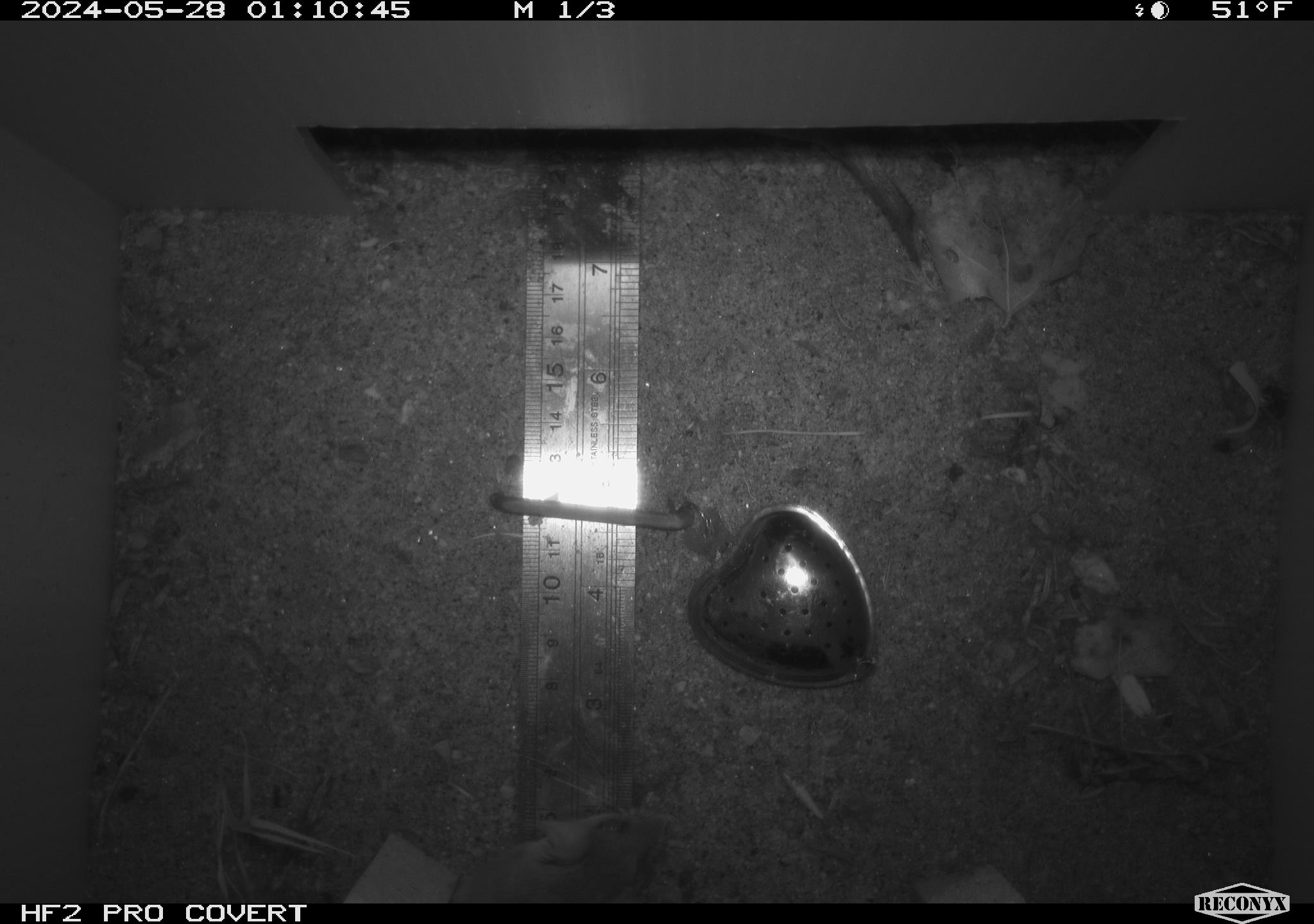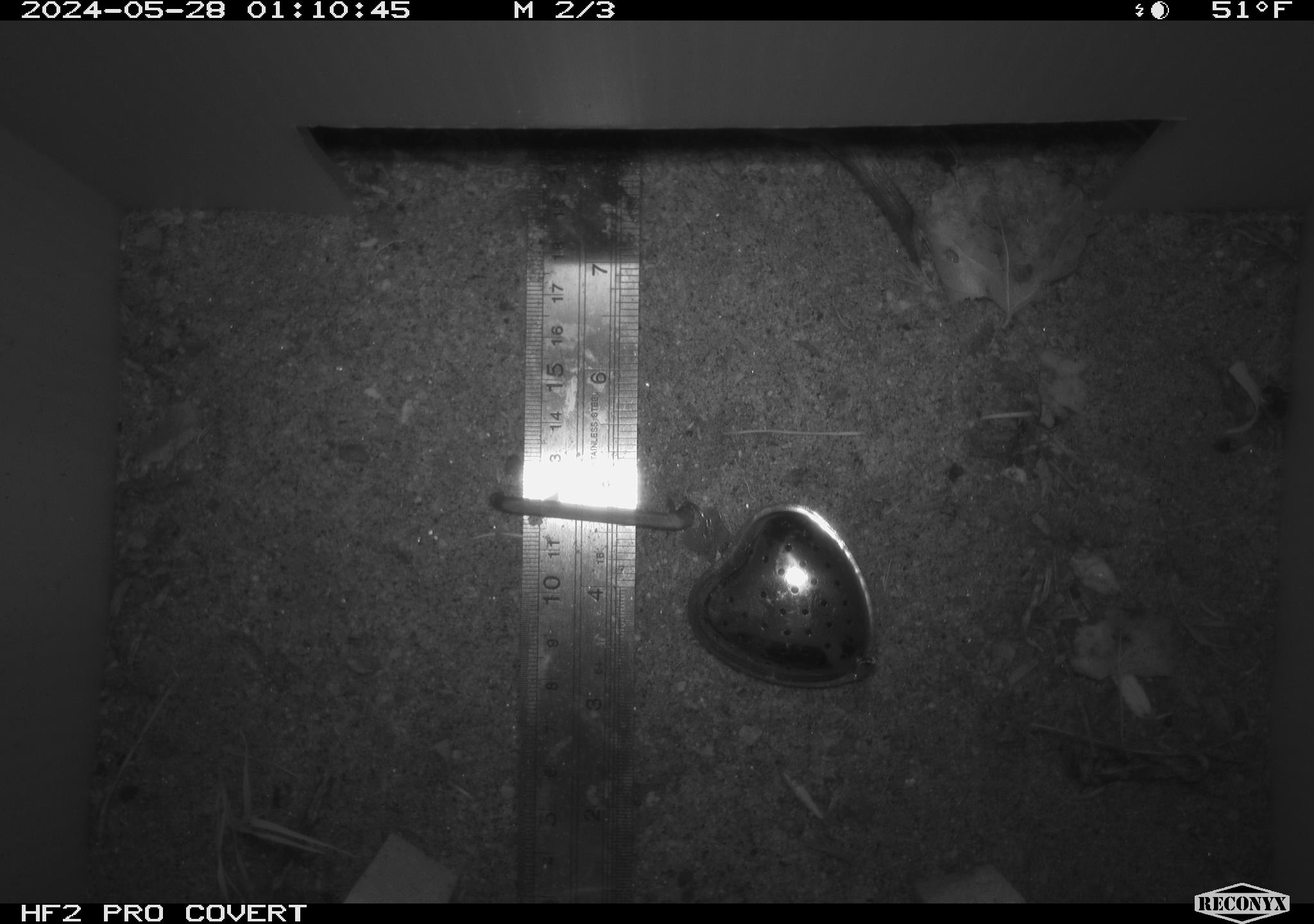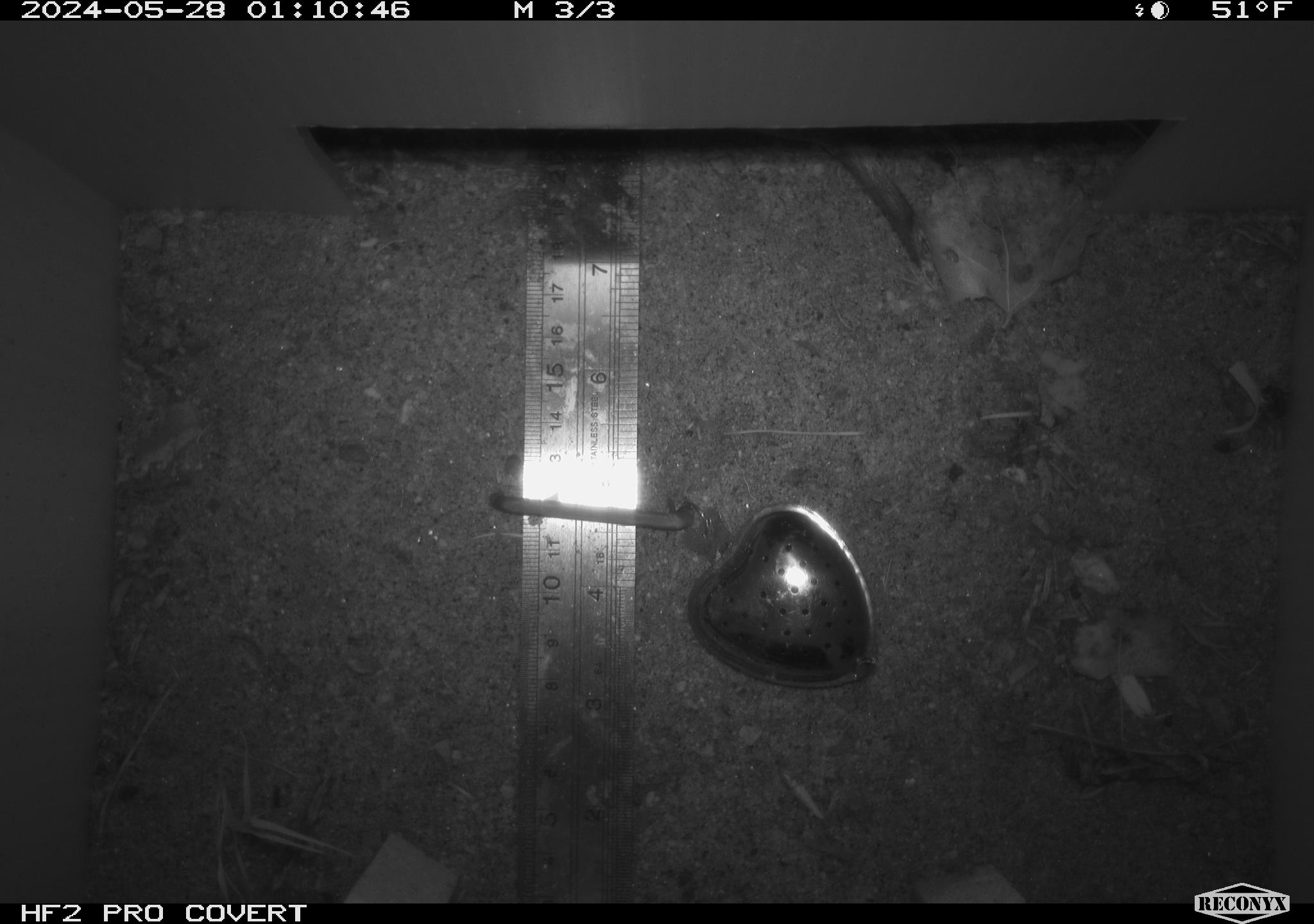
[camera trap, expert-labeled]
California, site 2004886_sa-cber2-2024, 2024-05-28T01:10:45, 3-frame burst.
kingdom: Animalia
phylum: Chordata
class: Mammalia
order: Rodentia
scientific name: Rodentia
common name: mouse species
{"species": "mouse species (Rodentia)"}